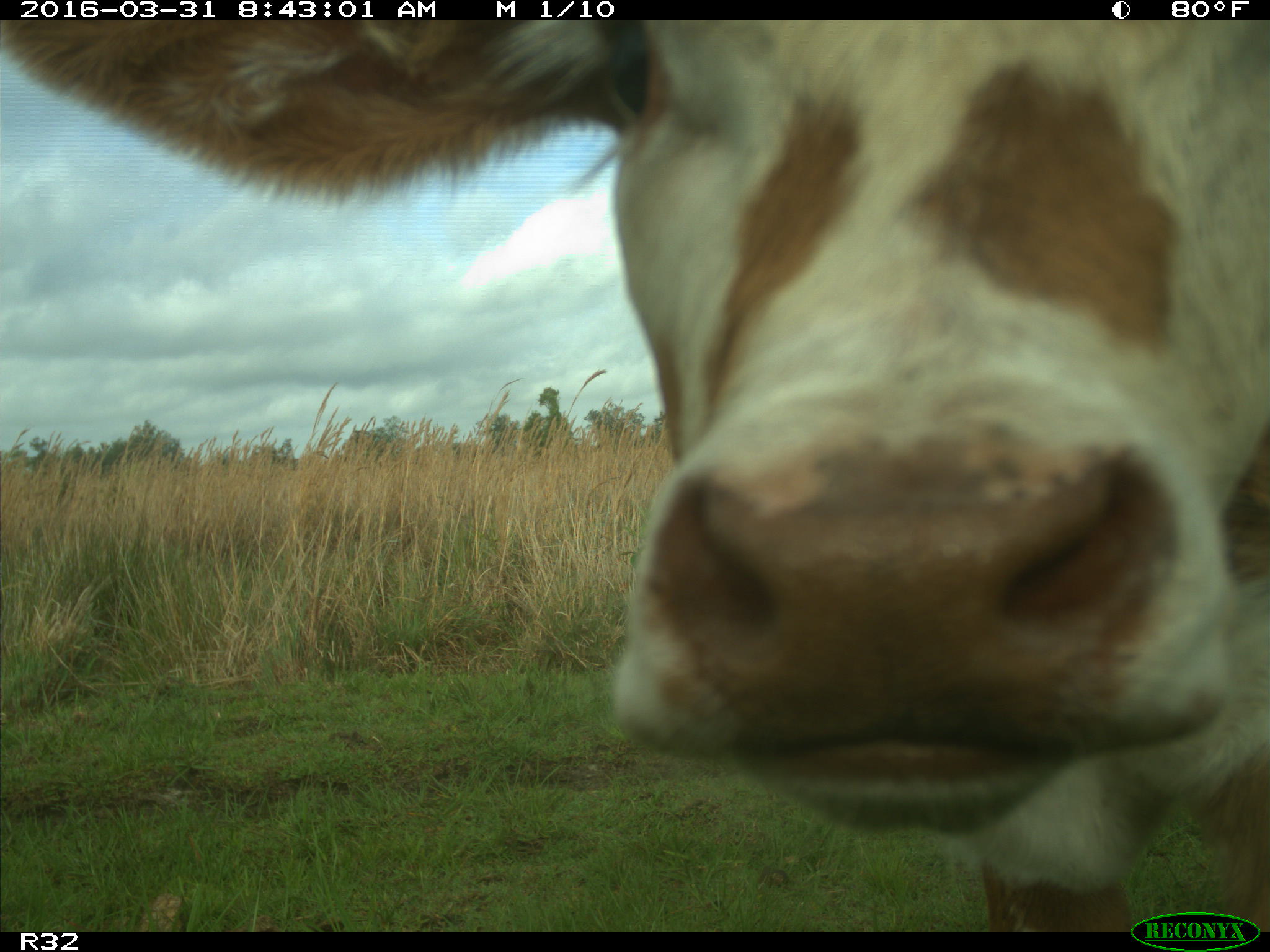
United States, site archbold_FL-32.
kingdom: Animalia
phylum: Chordata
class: Mammalia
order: Artiodactyla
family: Bovidae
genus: Bos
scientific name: Bos taurus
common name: domestic cow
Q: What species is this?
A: Bos taurus (domestic cow).